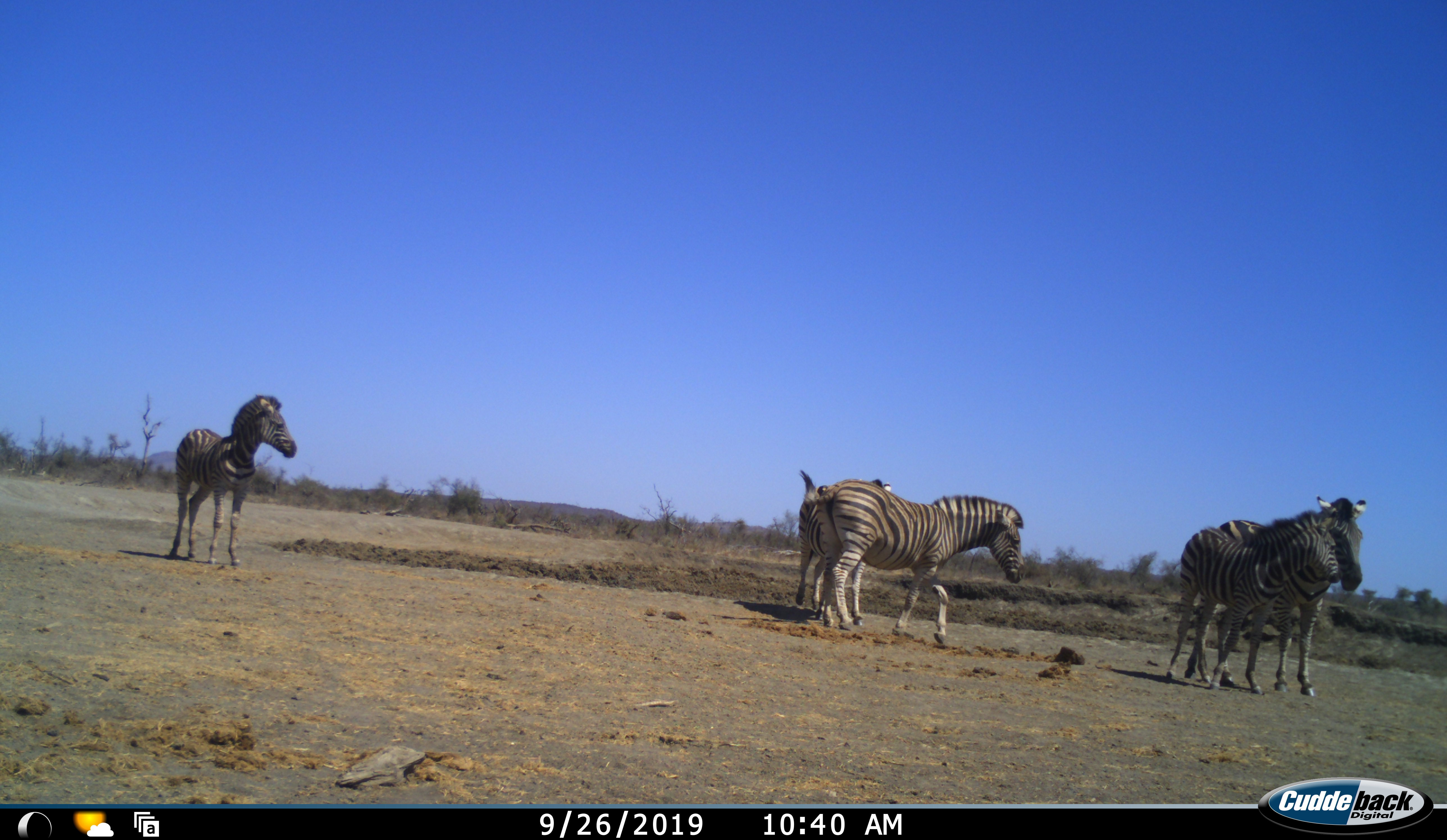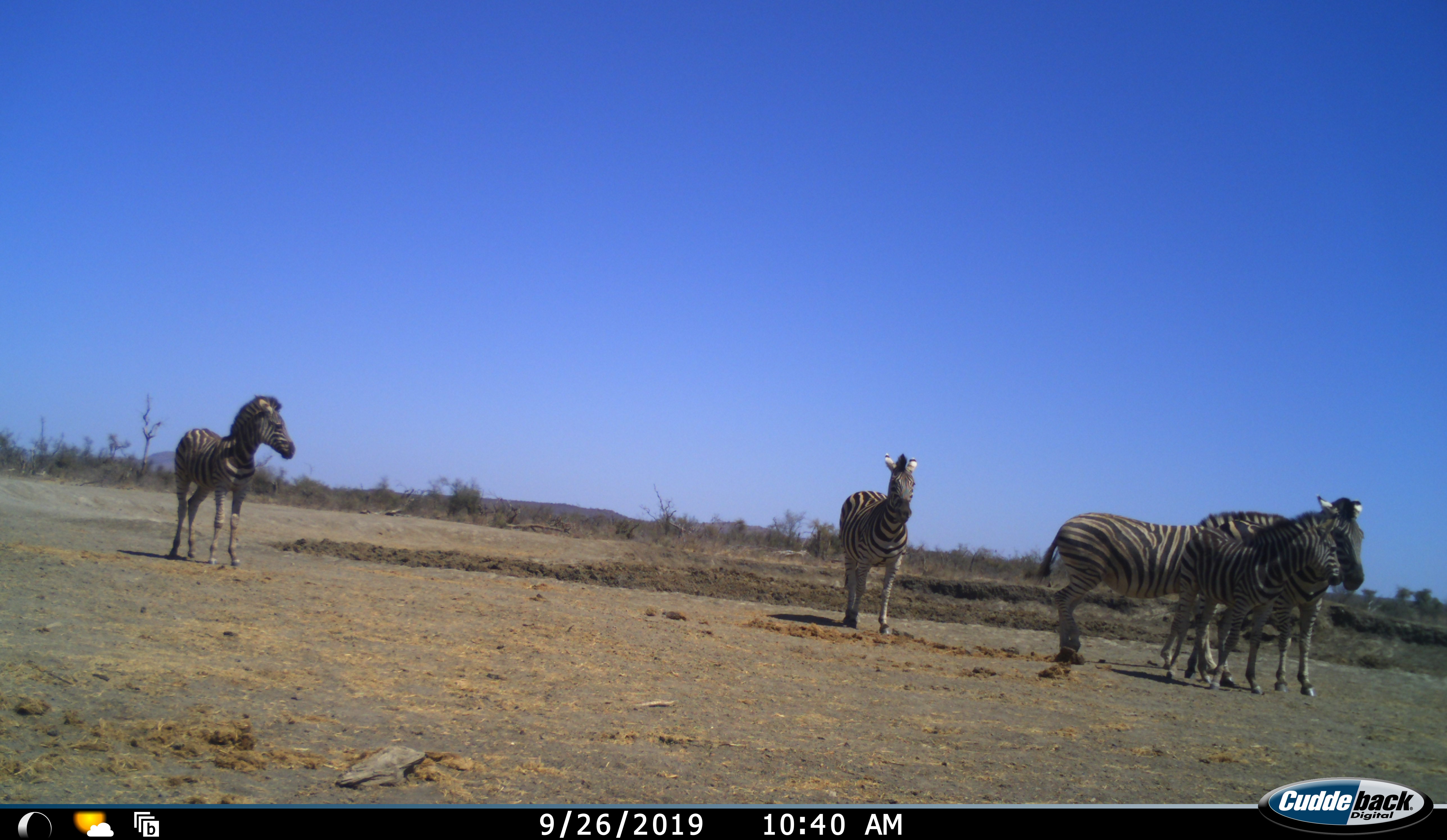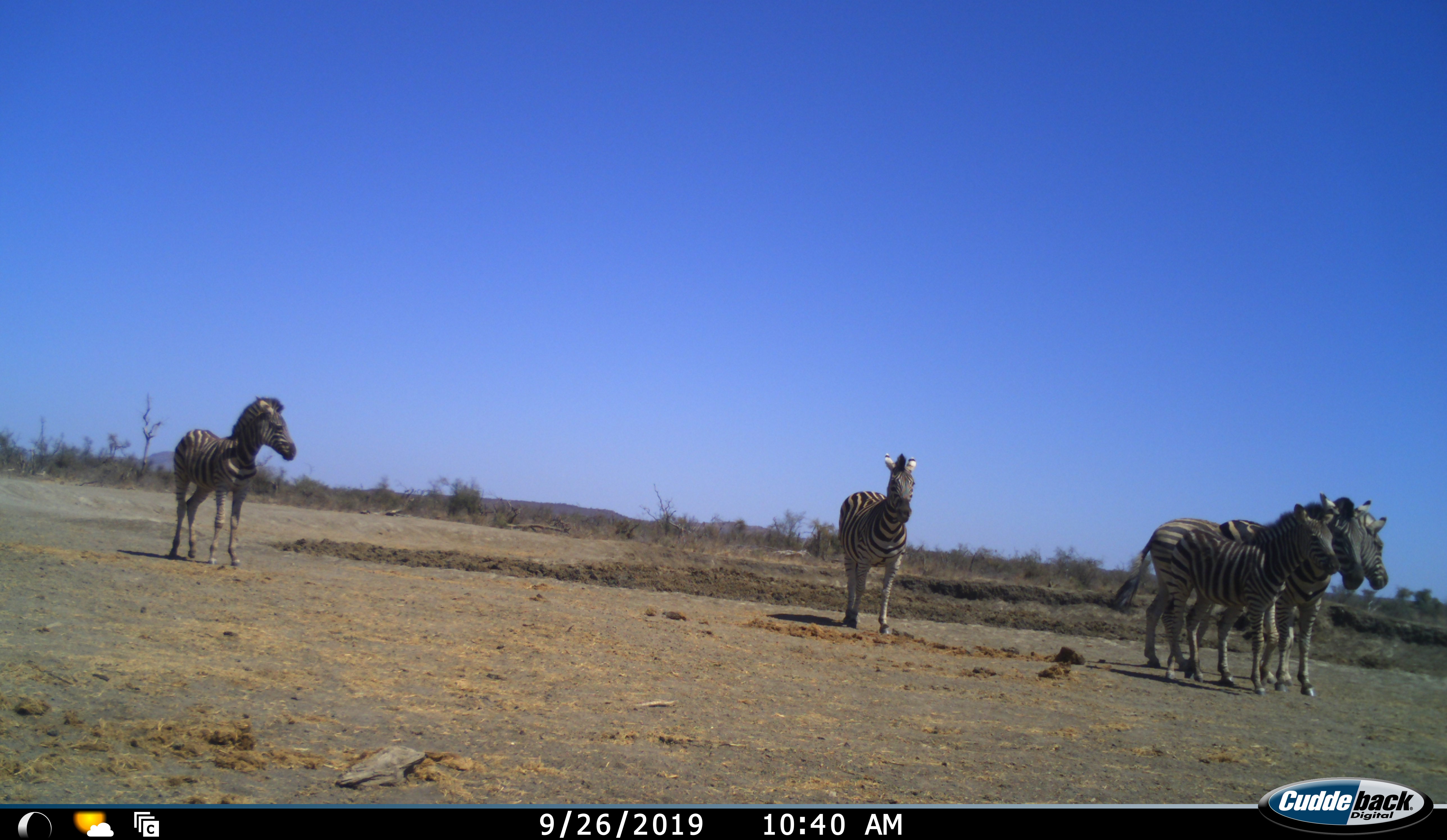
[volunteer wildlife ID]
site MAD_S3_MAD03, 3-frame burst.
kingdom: Animalia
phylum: Chordata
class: Mammalia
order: Perissodactyla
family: Equidae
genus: Equus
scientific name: Equus quagga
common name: plains zebra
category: zebraplains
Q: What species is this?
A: Zebraplains (plains zebra) (Equus quagga).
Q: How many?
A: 5.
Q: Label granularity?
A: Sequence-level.